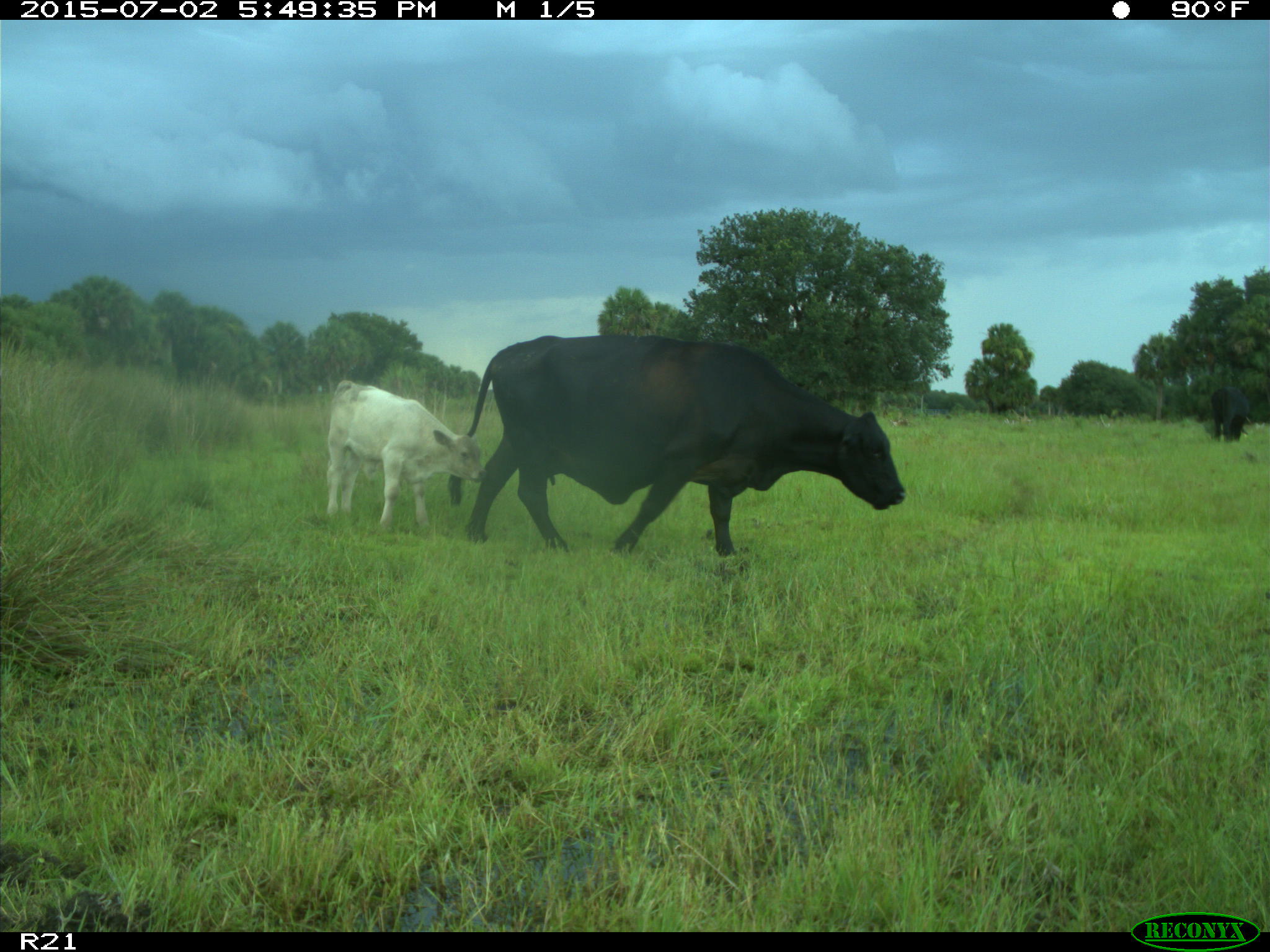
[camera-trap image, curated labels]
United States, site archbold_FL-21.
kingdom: Animalia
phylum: Chordata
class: Mammalia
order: Artiodactyla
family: Bovidae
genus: Bos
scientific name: Bos taurus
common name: domestic cow